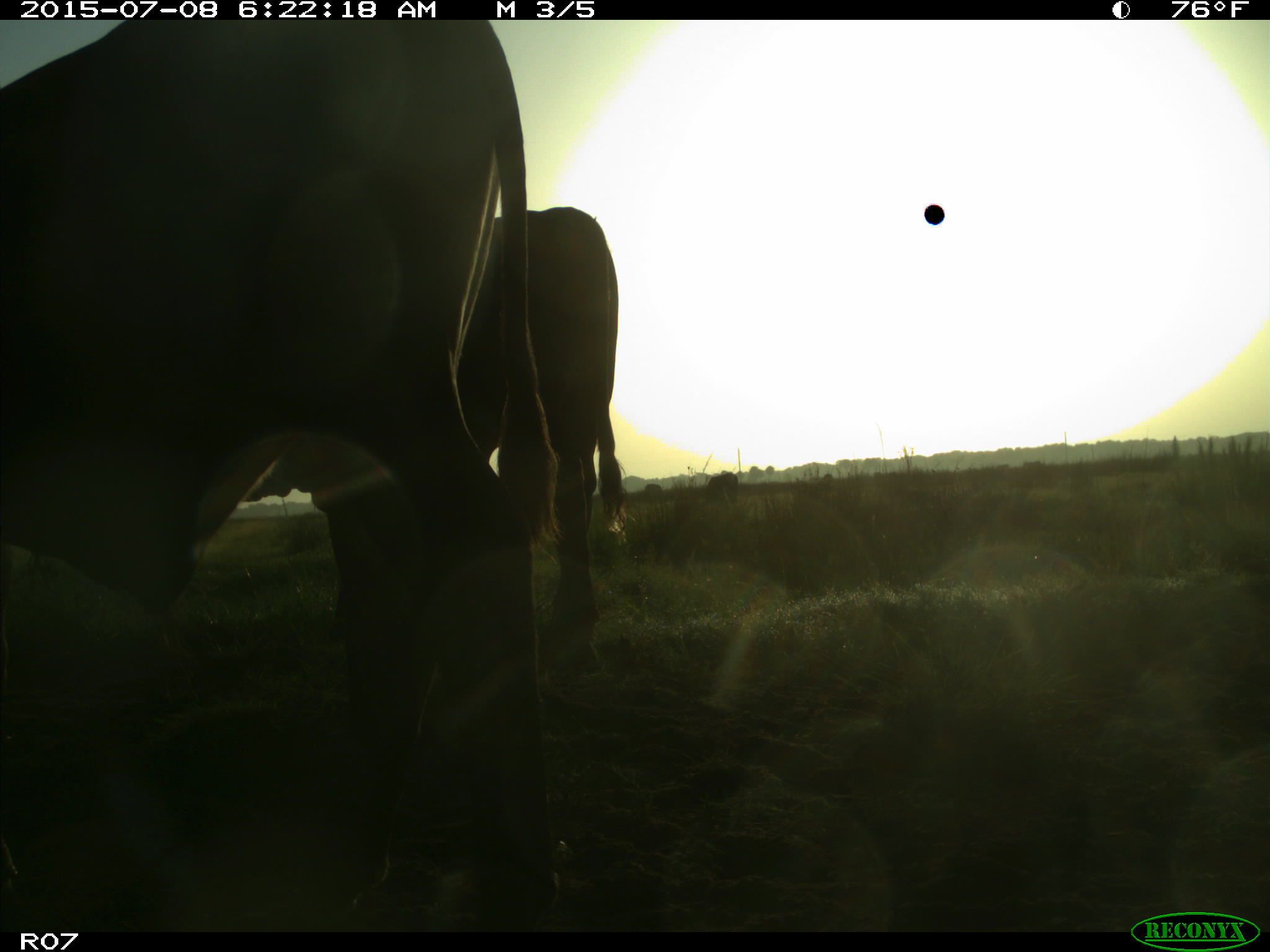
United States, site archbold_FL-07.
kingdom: Animalia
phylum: Chordata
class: Mammalia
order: Artiodactyla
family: Bovidae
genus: Bos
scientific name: Bos taurus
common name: domestic cow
Bos taurus (domestic cow).